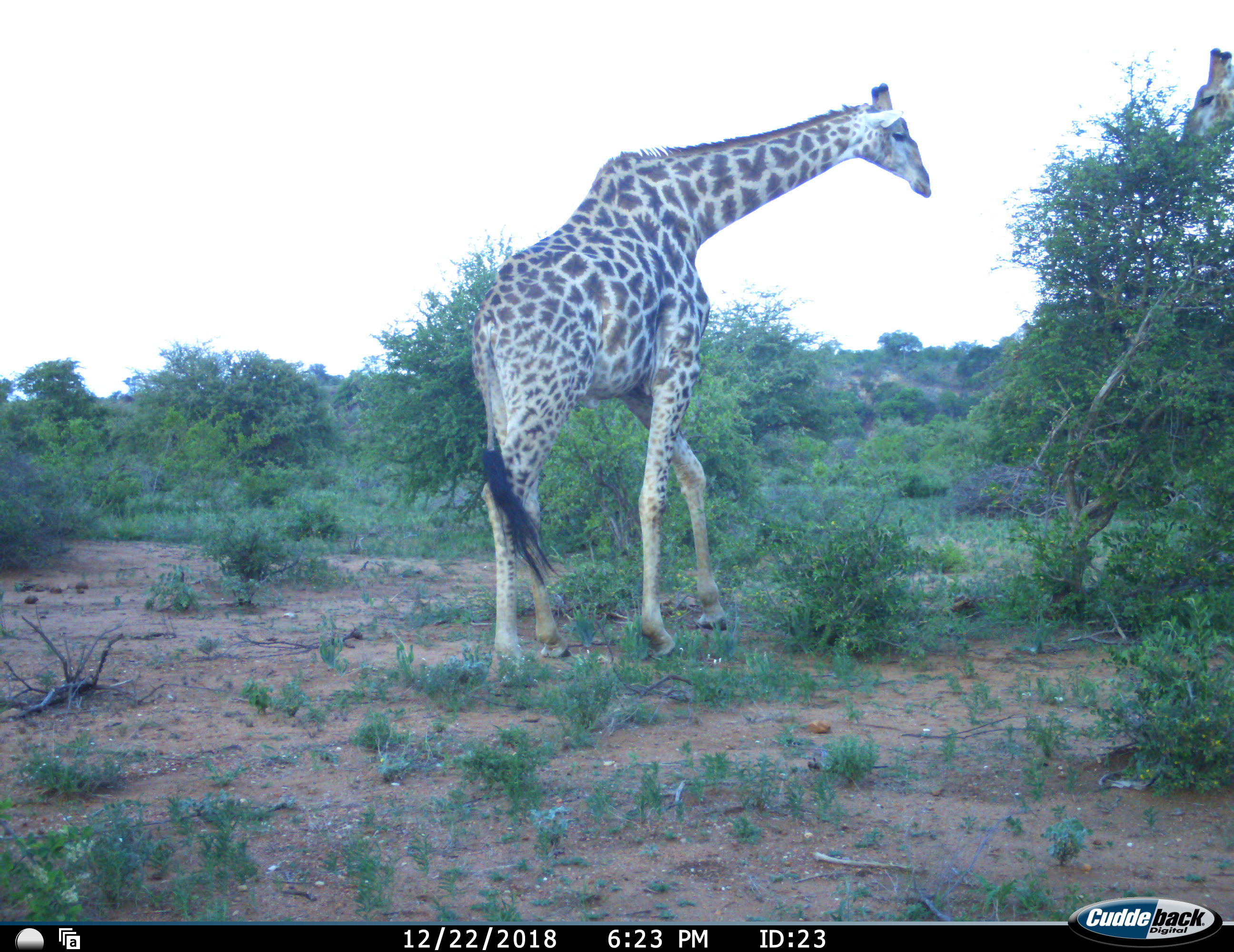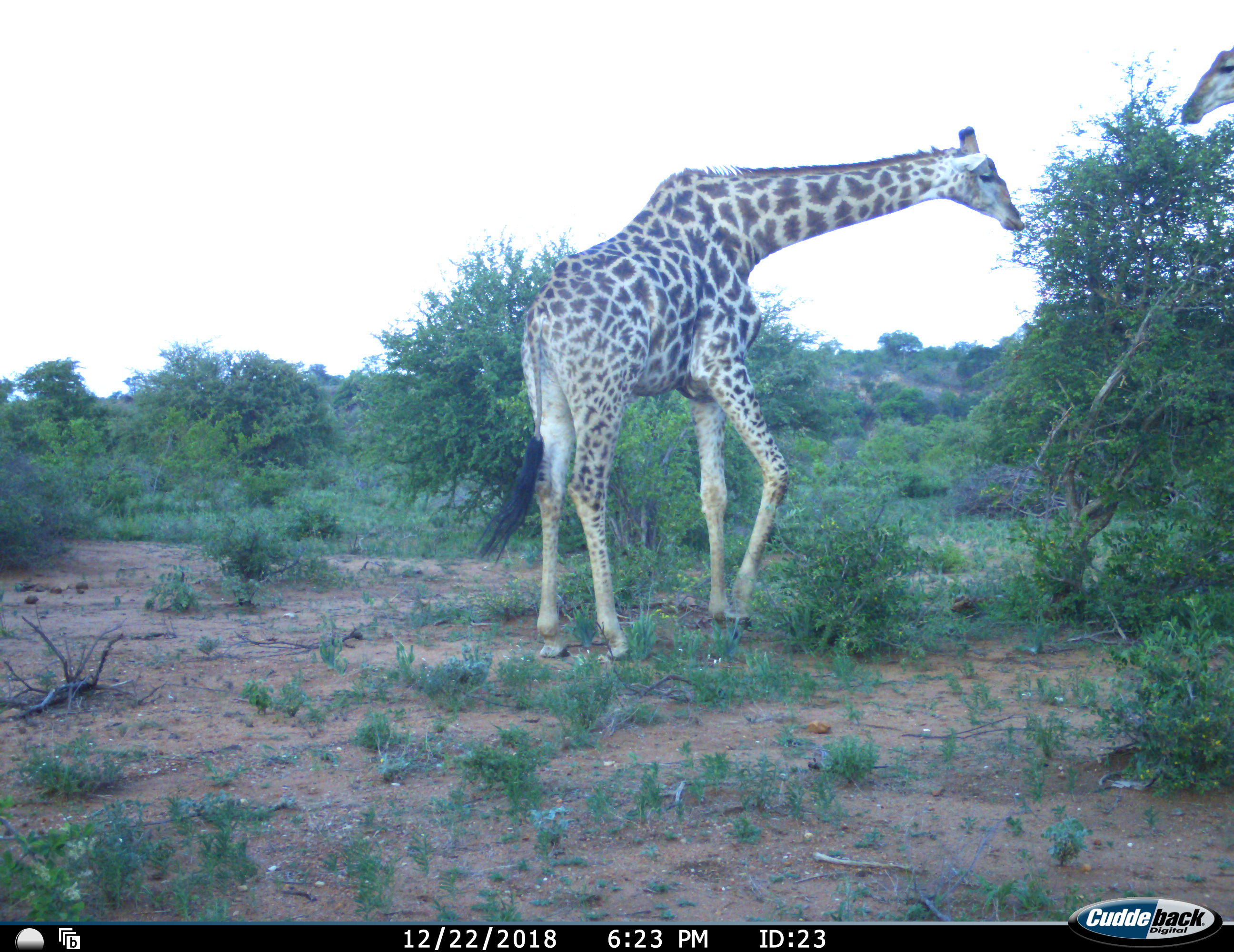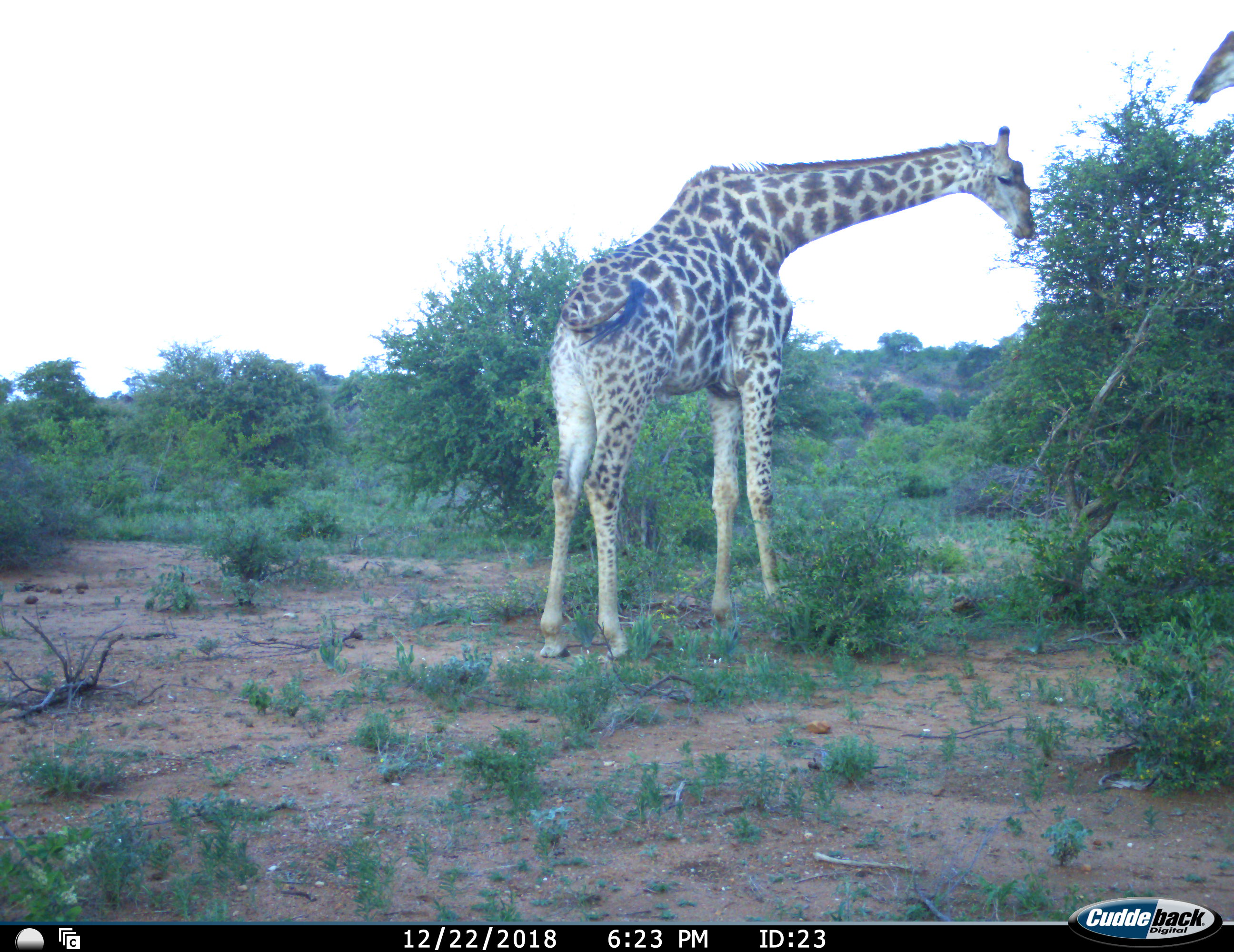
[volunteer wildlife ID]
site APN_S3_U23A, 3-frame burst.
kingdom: Animalia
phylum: Chordata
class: Mammalia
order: Artiodactyla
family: Giraffidae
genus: Giraffa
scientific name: Giraffa camelopardalis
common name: giraffe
Giraffe (Giraffa camelopardalis), count 2. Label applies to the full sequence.